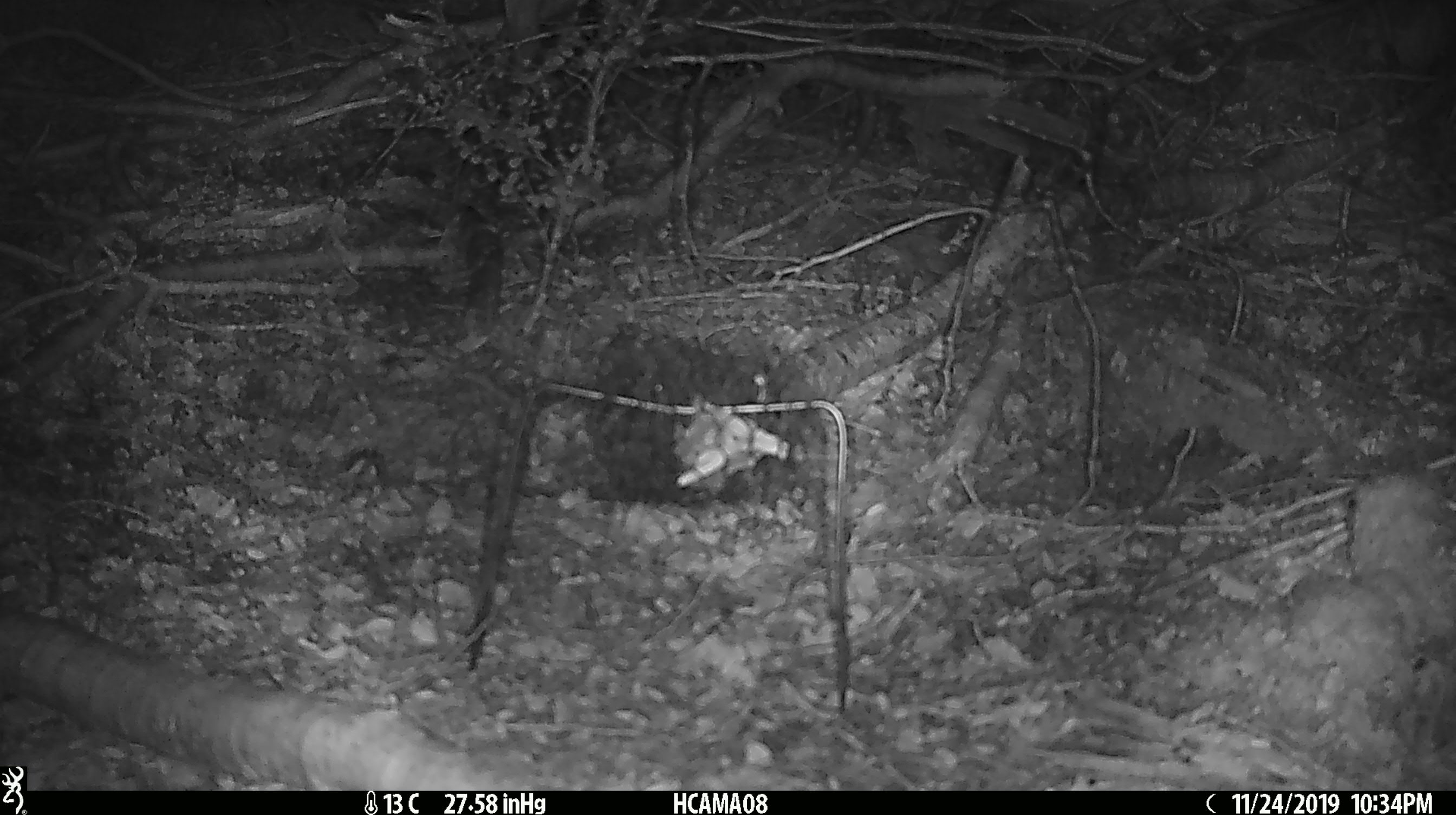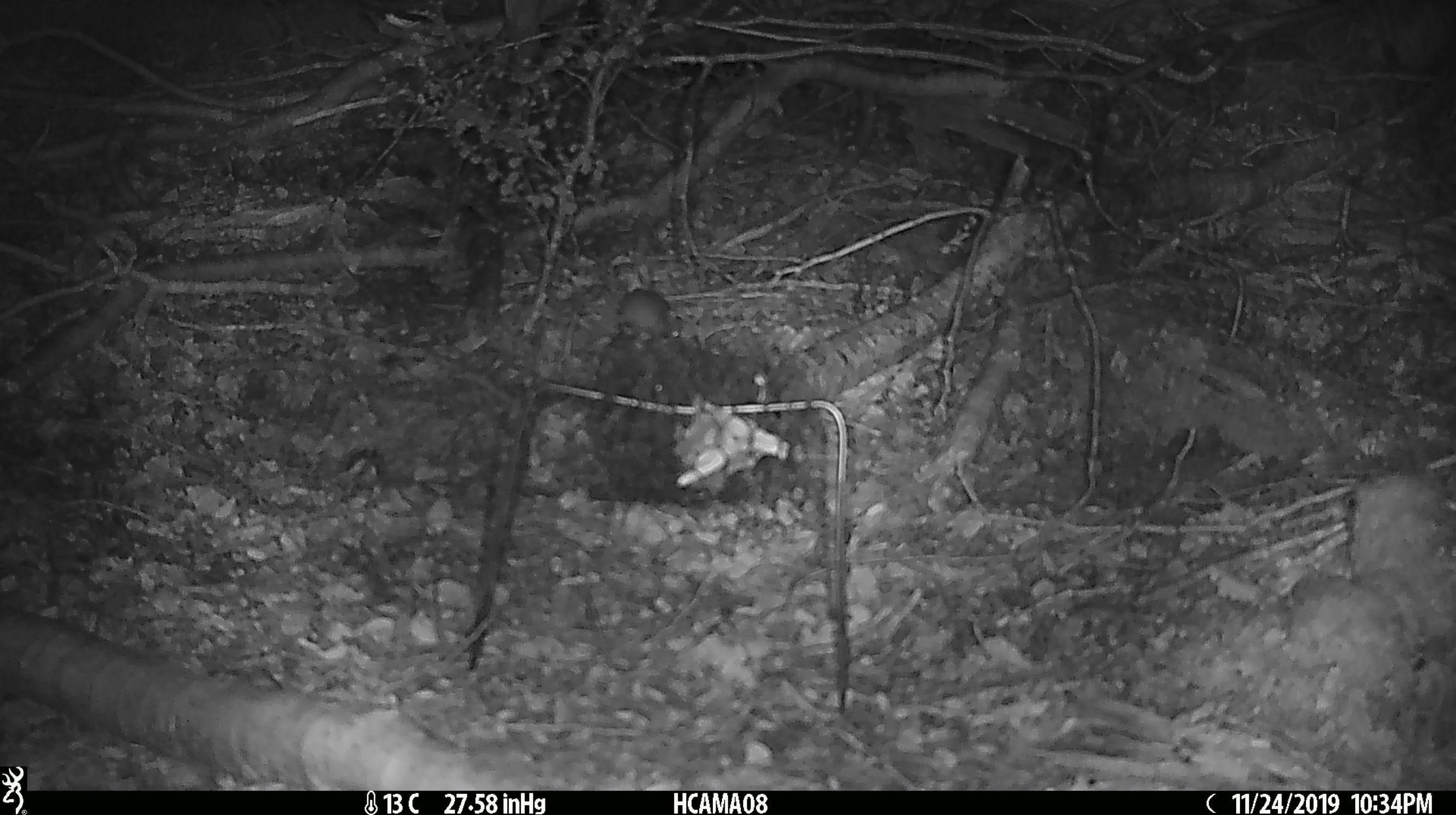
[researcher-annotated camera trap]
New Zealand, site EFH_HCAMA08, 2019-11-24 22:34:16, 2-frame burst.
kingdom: Animalia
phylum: Chordata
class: Mammalia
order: Rodentia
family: Muridae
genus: Mus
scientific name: Mus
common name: mouse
Mouse (Mus).